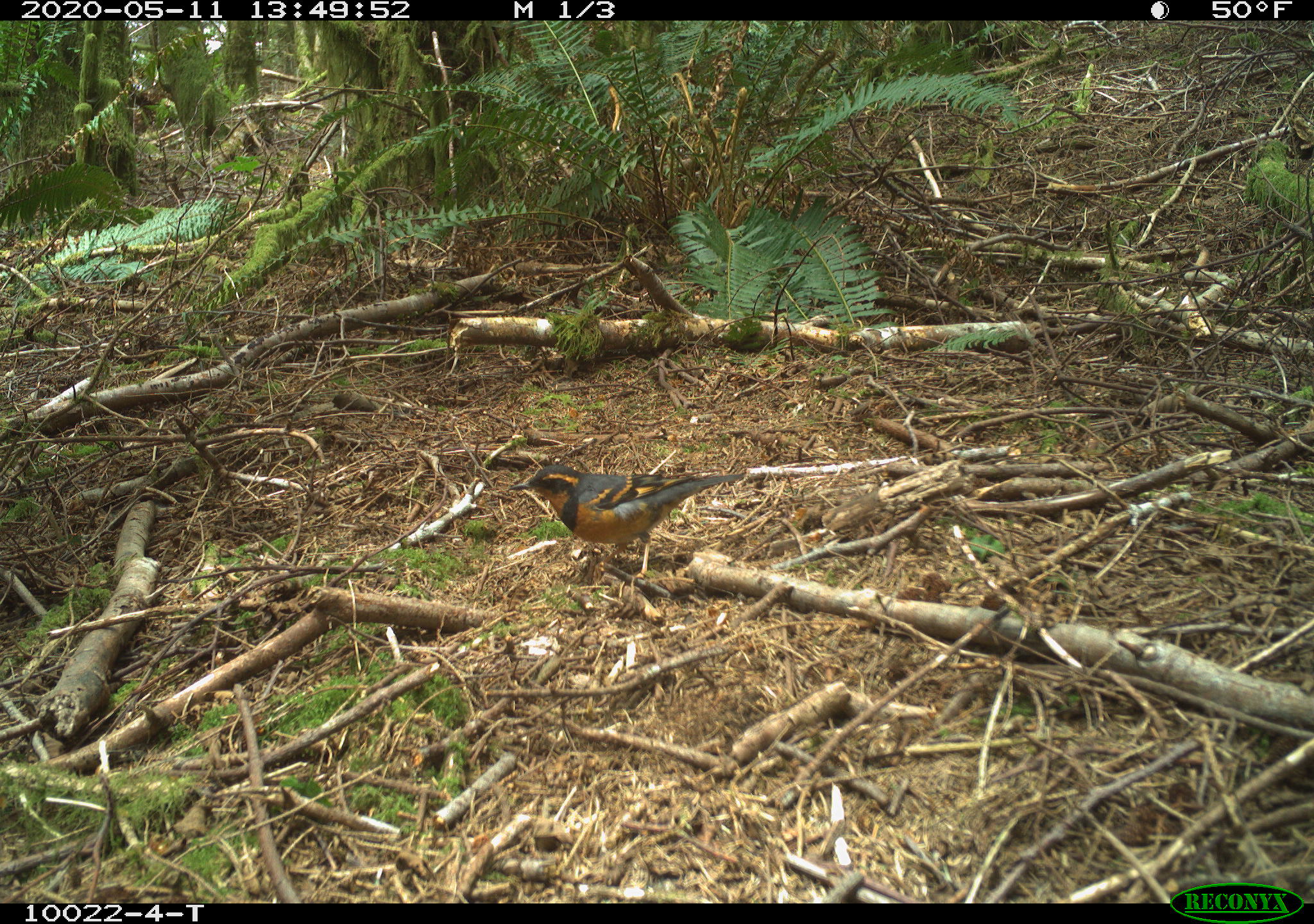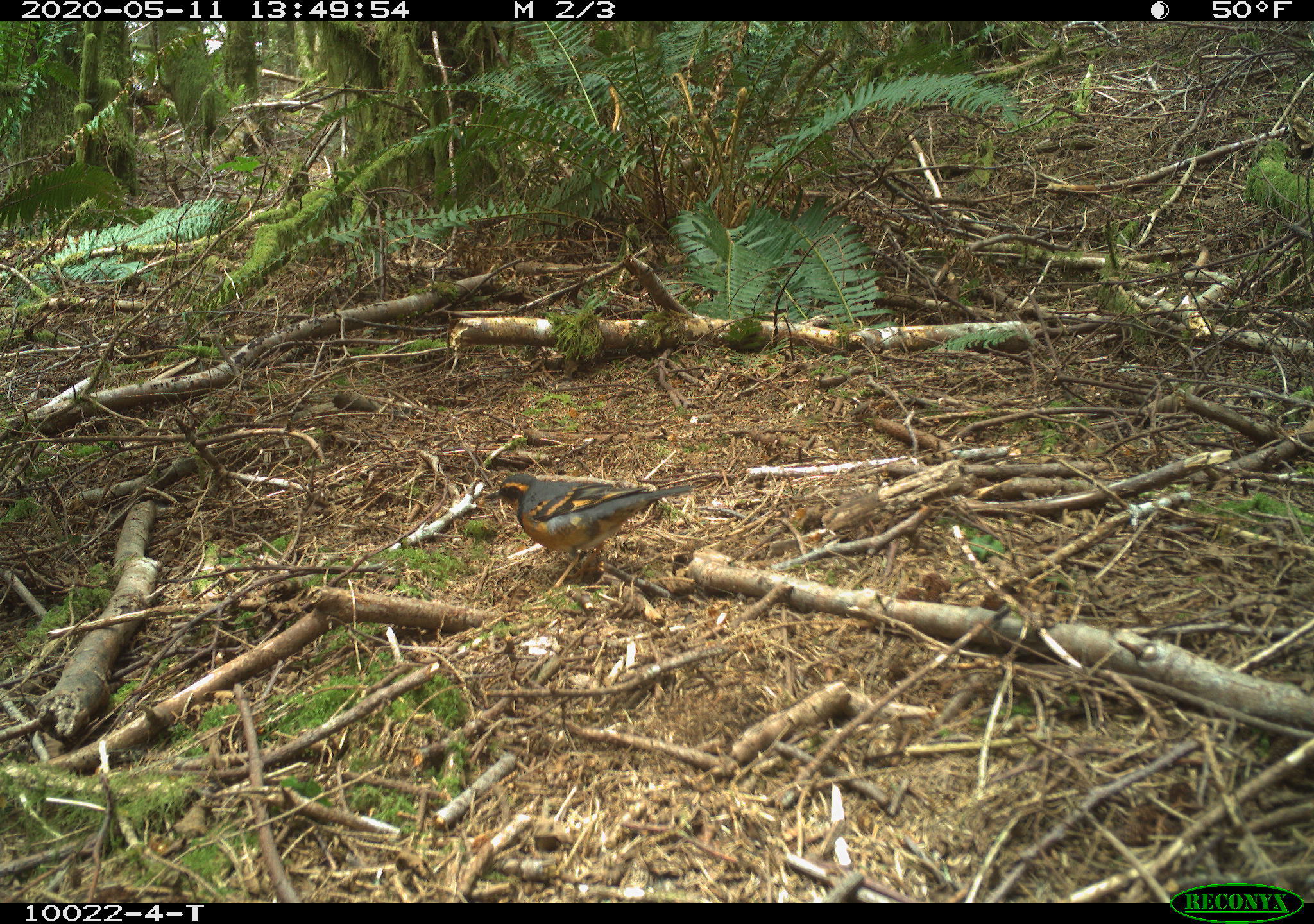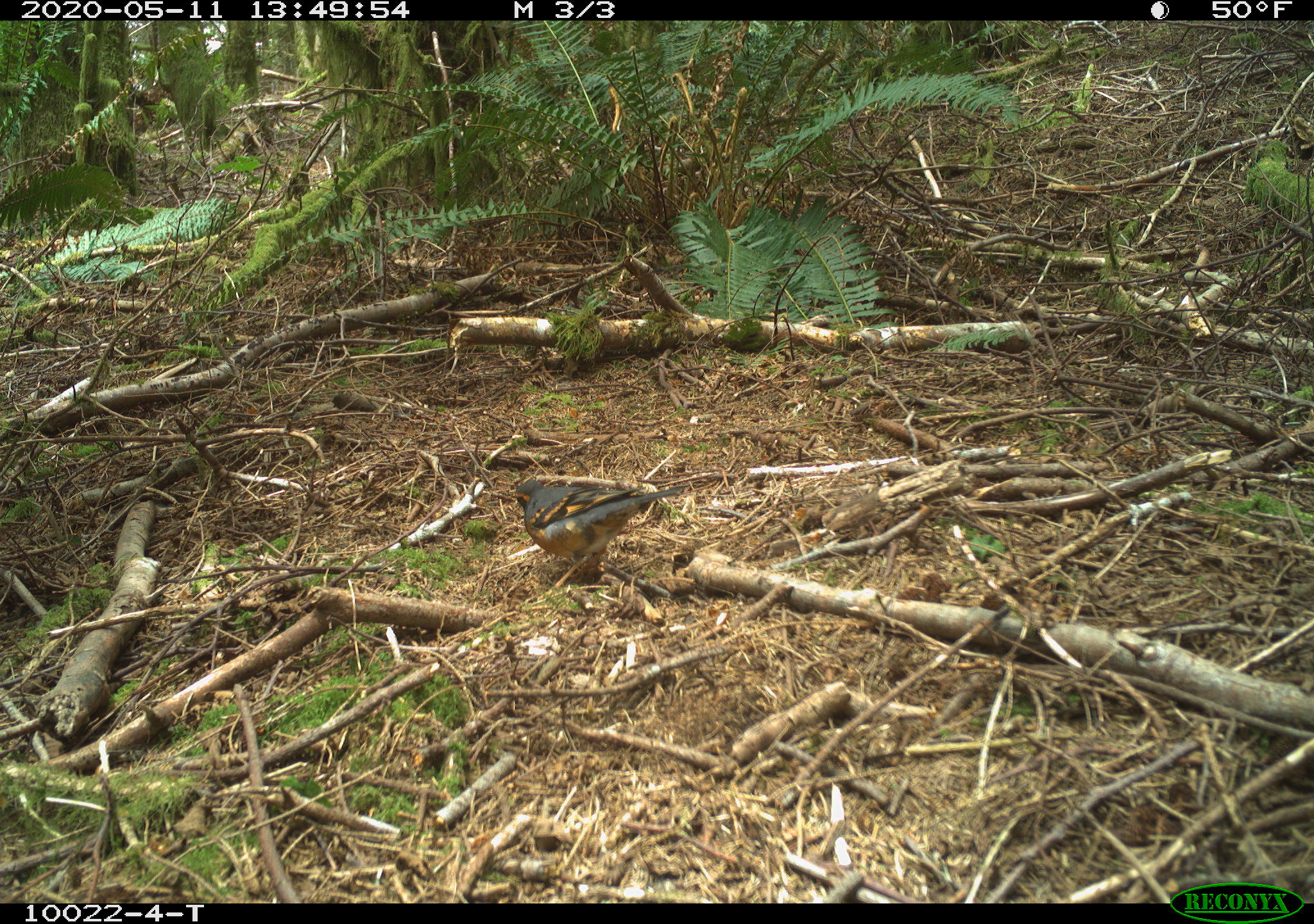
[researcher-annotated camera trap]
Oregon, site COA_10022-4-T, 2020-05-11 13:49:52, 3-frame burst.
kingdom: Animalia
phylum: Chordata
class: Aves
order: Passeriformes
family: Turdidae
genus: Ixoreus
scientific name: Ixoreus naevius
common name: varied thrush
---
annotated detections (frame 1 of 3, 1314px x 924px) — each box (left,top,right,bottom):
varied thrush: (505,452,744,574)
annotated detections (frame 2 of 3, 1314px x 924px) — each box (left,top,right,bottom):
varied thrush: (485,465,714,587)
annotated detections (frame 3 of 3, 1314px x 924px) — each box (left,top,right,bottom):
varied thrush: (510,475,691,590)